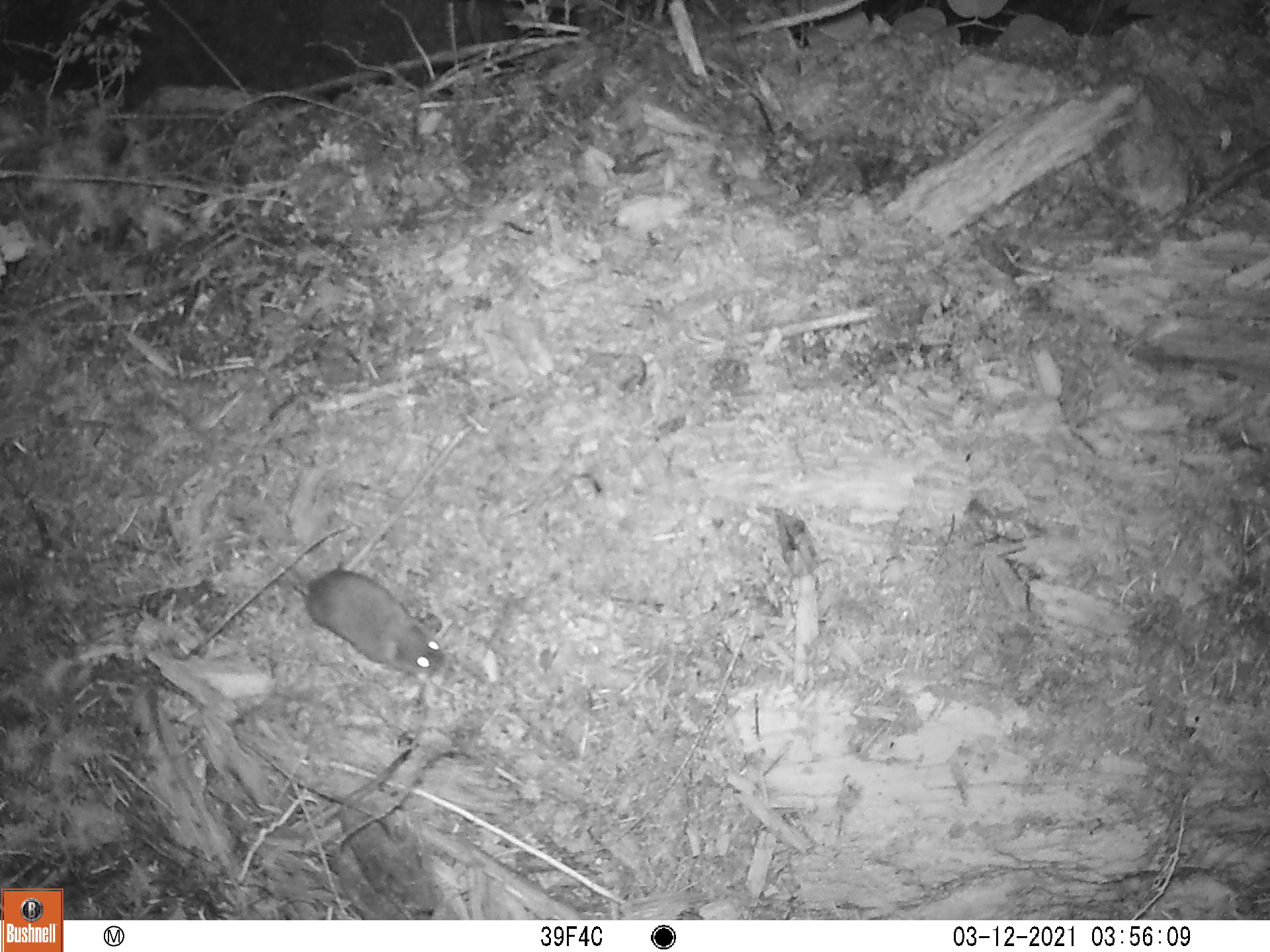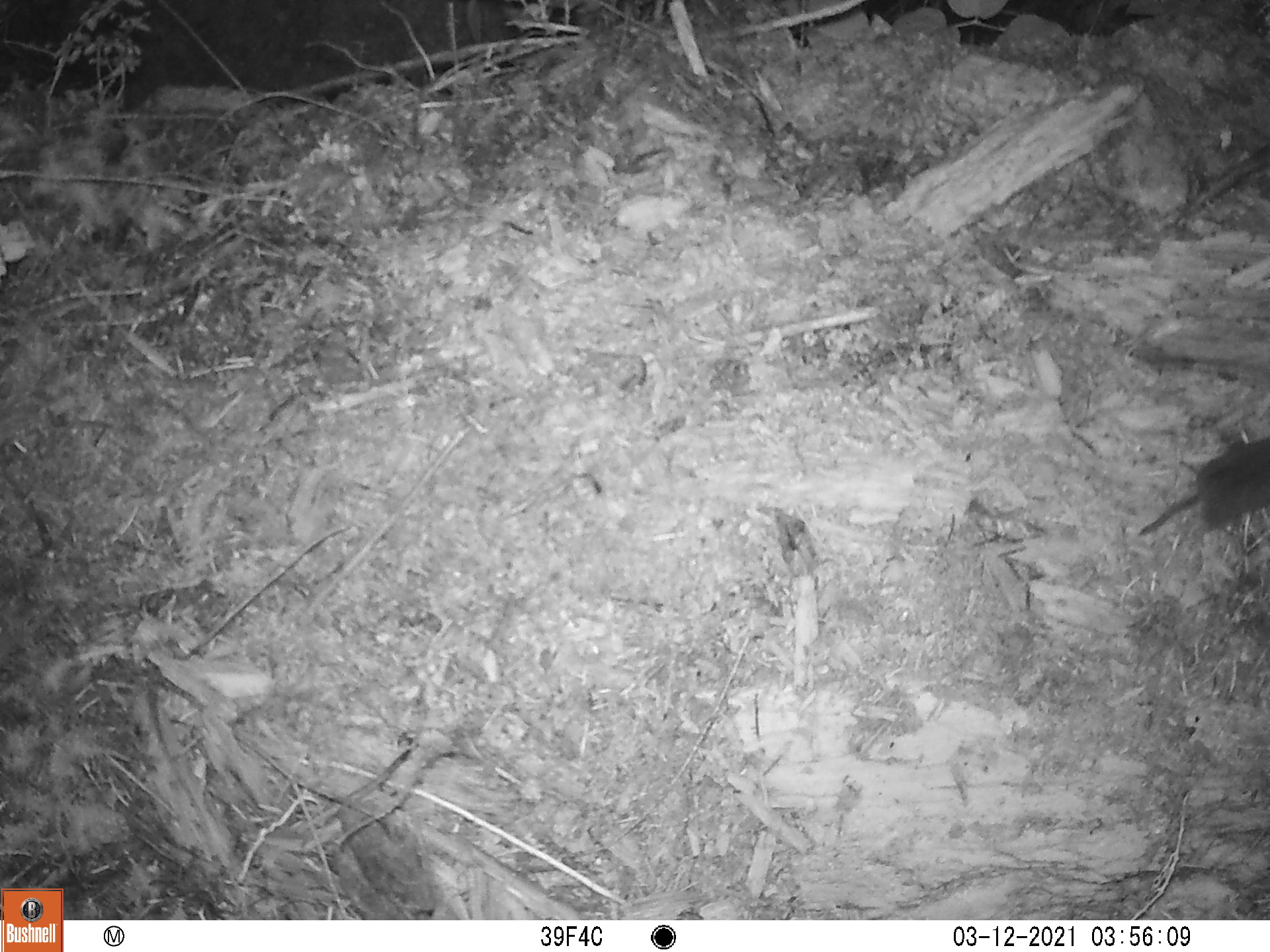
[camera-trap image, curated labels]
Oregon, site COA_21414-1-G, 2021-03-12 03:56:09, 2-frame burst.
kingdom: Animalia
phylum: Chordata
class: Mammalia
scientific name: Mammalia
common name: small mammal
Small mammal (Mammalia).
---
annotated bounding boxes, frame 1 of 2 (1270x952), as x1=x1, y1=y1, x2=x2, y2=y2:
small mammal: x1=215, y1=485, x2=485, y2=696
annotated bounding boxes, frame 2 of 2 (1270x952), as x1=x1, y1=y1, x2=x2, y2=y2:
small mammal: x1=1089, y1=421, x2=1267, y2=583